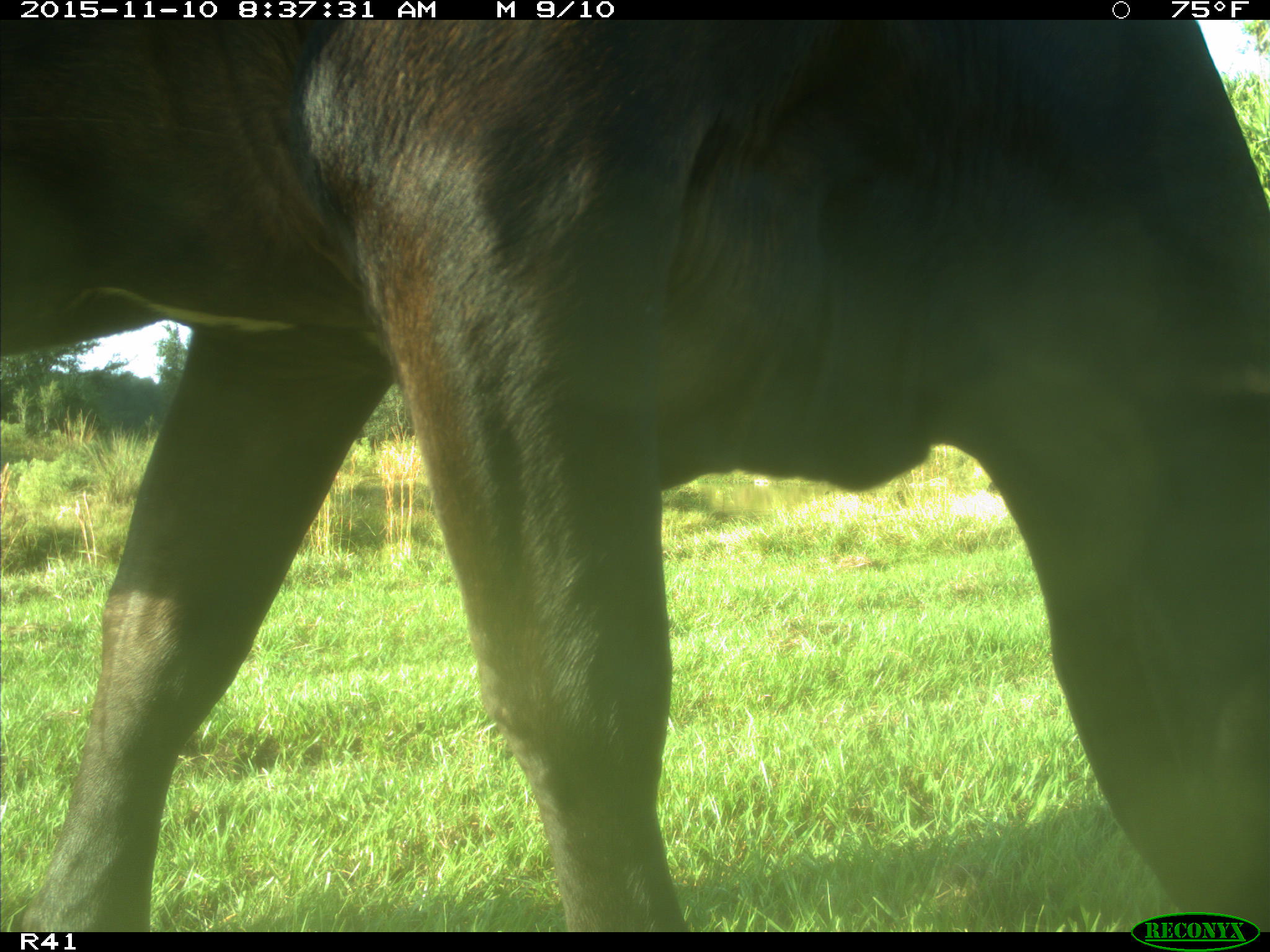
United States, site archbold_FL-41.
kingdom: Animalia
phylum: Chordata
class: Mammalia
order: Artiodactyla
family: Bovidae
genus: Bos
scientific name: Bos taurus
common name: domestic cow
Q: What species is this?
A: Bos taurus (domestic cow).